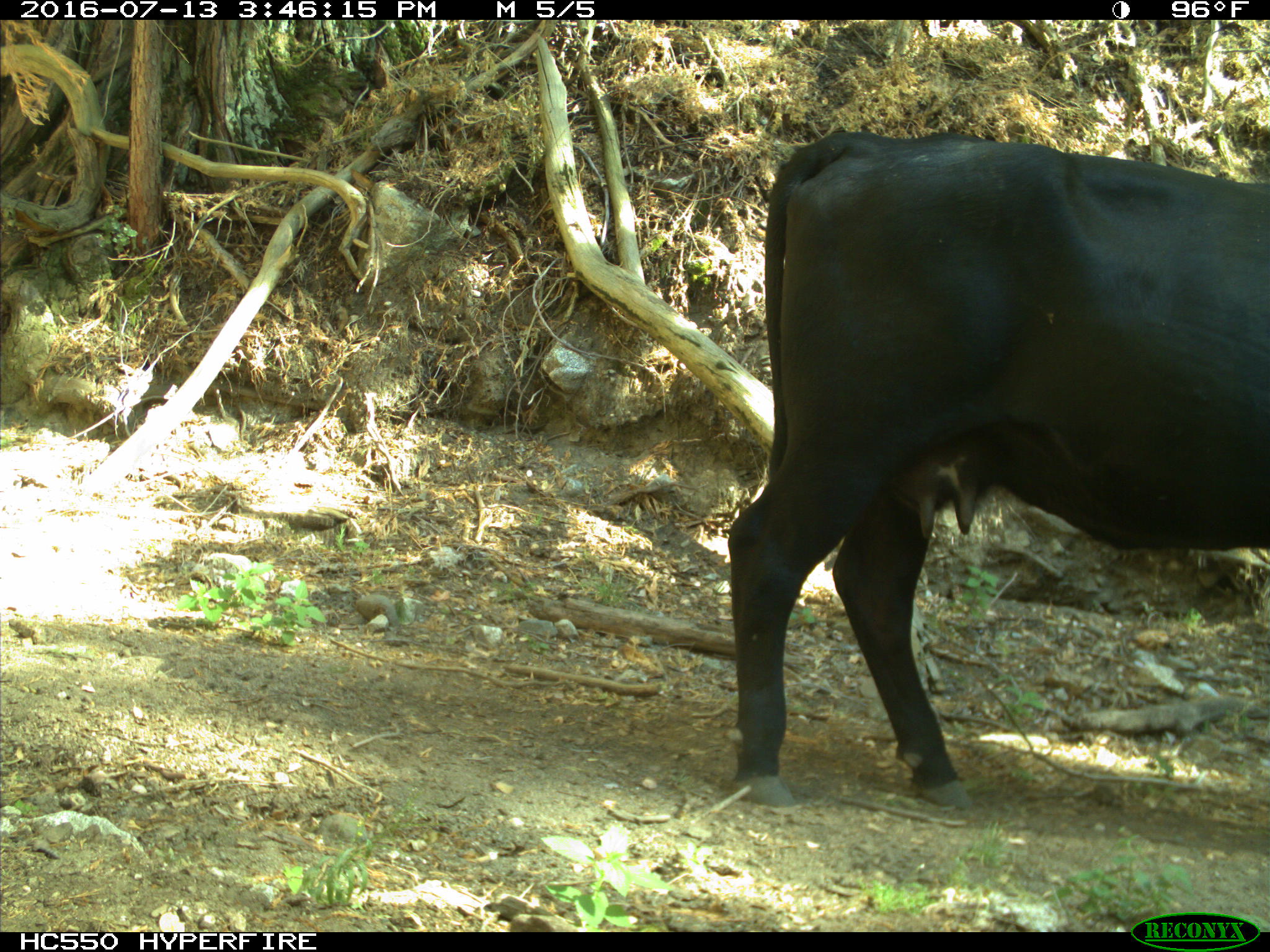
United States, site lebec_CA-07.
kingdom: Animalia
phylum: Chordata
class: Mammalia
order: Artiodactyla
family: Bovidae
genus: Bos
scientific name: Bos taurus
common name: domestic cow